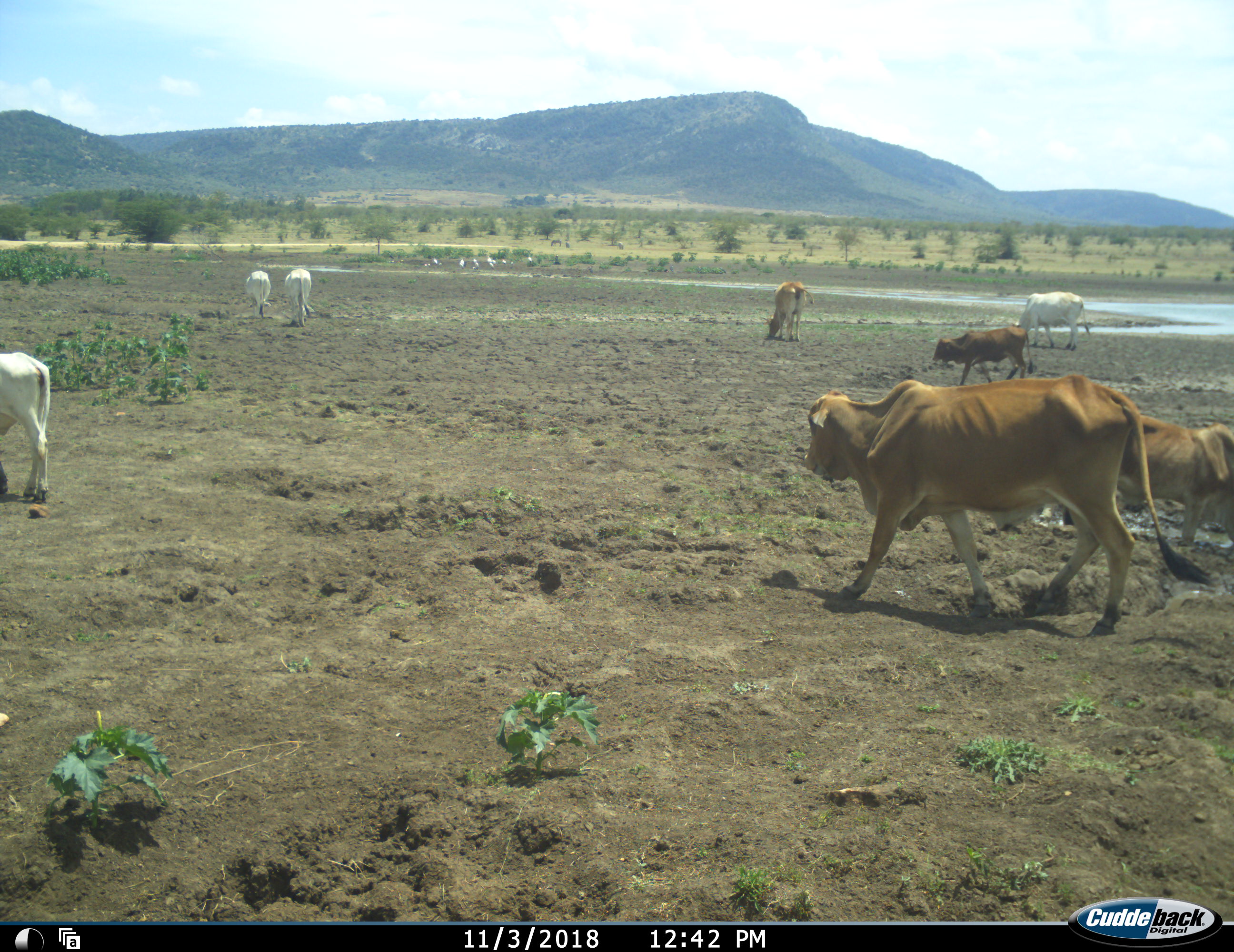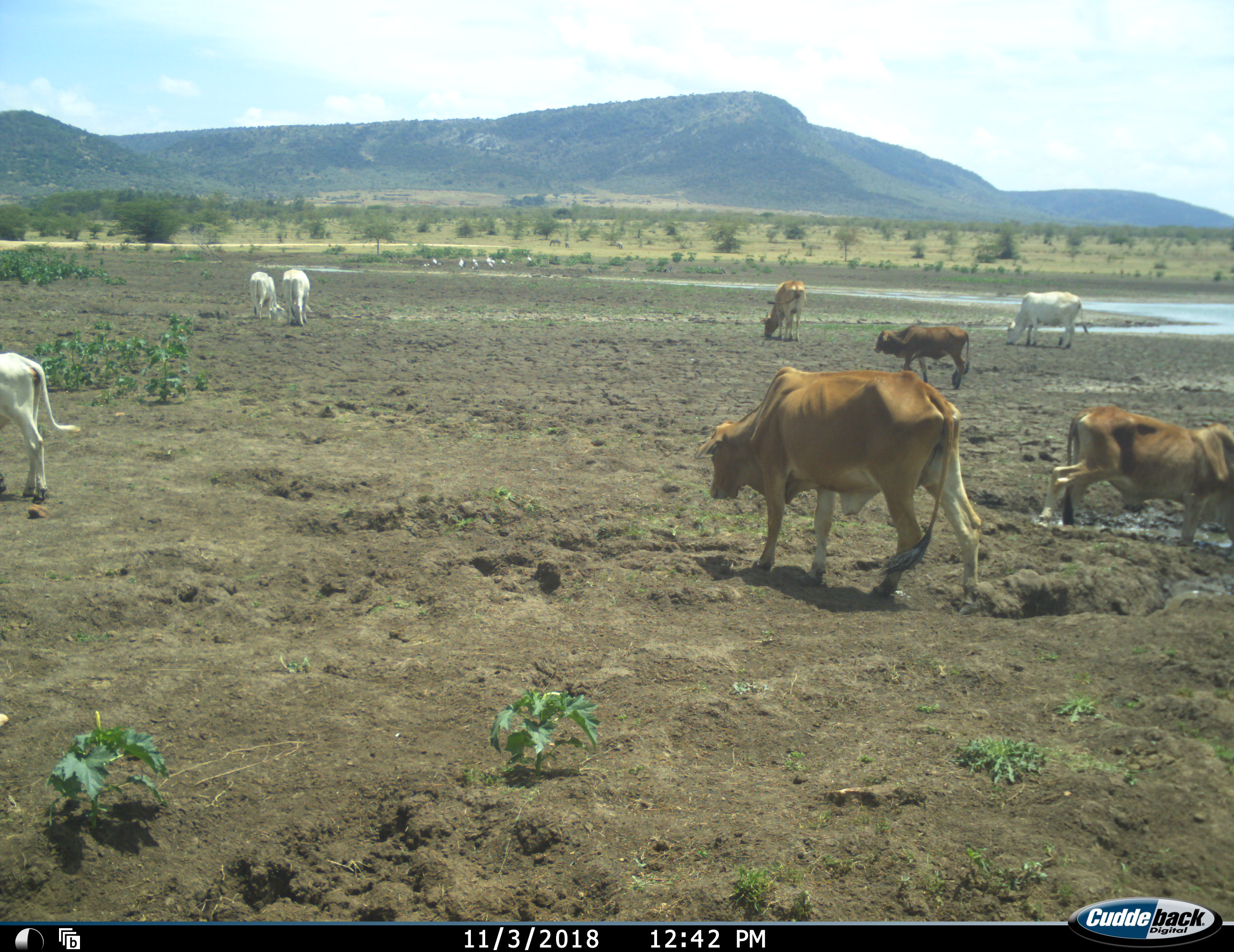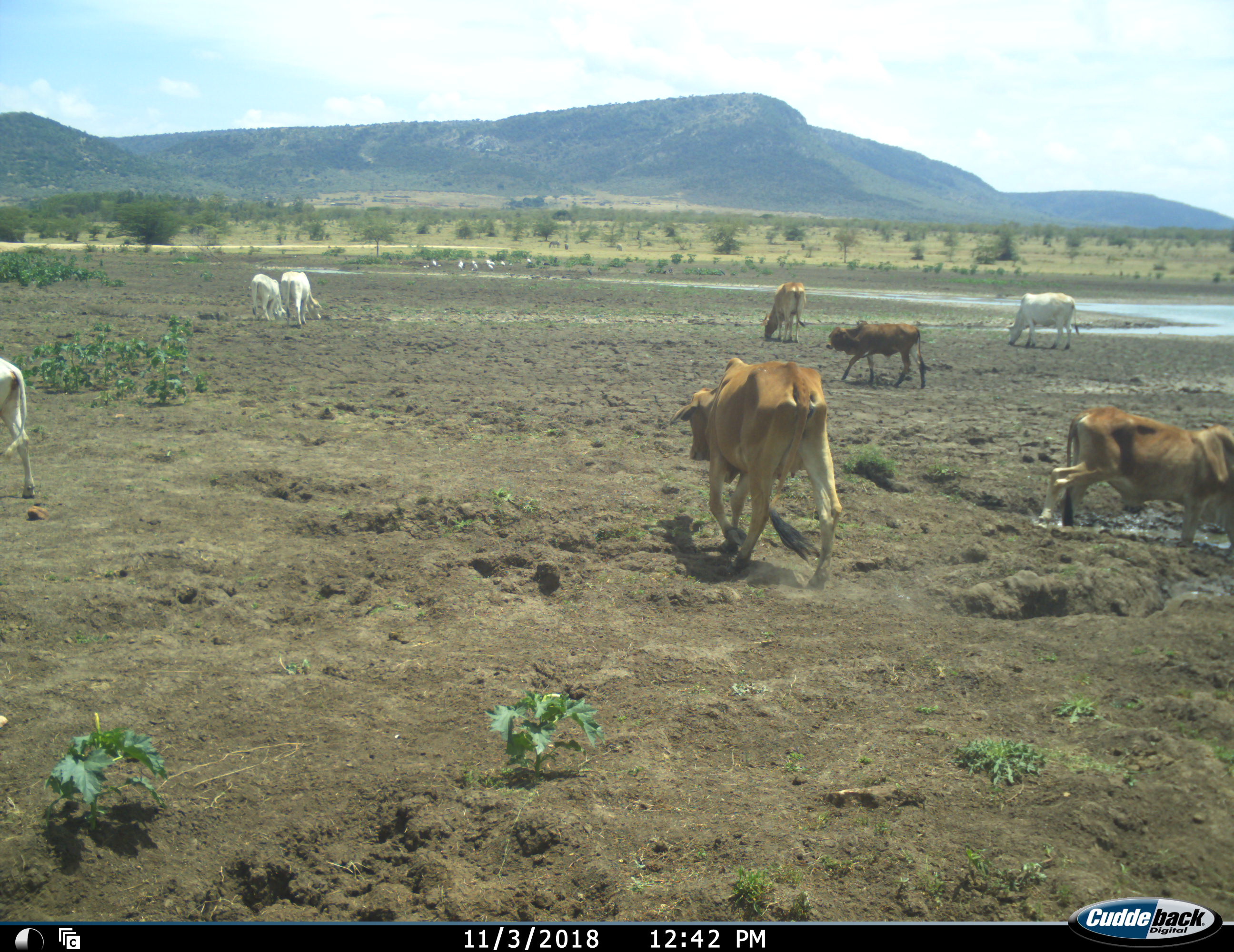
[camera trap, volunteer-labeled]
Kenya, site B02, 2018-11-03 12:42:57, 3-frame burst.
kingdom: Animalia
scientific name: Animalia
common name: animal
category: domesticanimal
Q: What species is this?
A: Domesticanimal (animal) (Animalia).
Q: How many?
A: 8.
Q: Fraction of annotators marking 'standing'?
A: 44%.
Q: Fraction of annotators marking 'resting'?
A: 11%.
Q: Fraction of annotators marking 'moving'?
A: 78%.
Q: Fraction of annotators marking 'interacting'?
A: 0%.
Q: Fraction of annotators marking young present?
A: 44%.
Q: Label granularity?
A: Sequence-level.